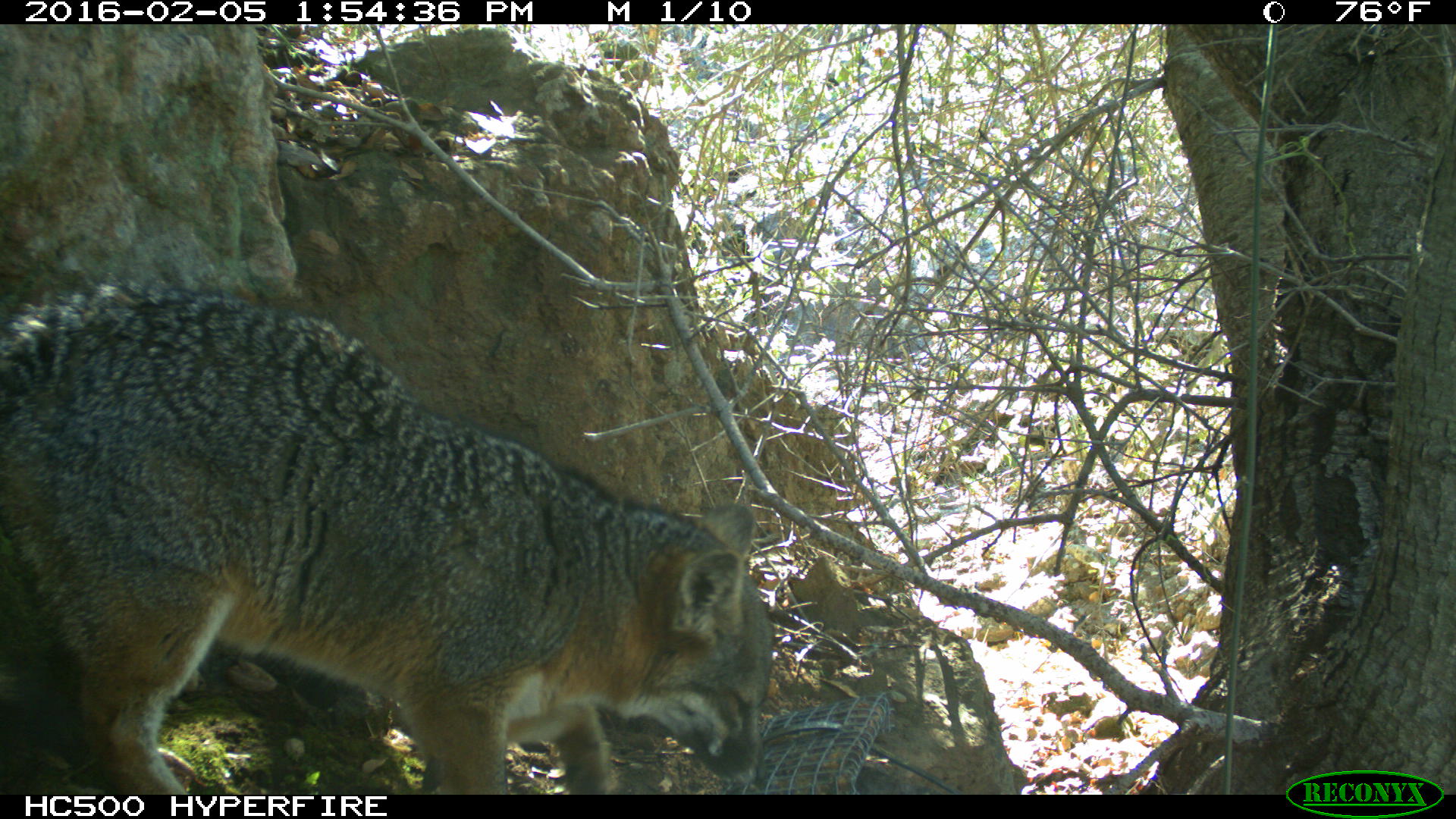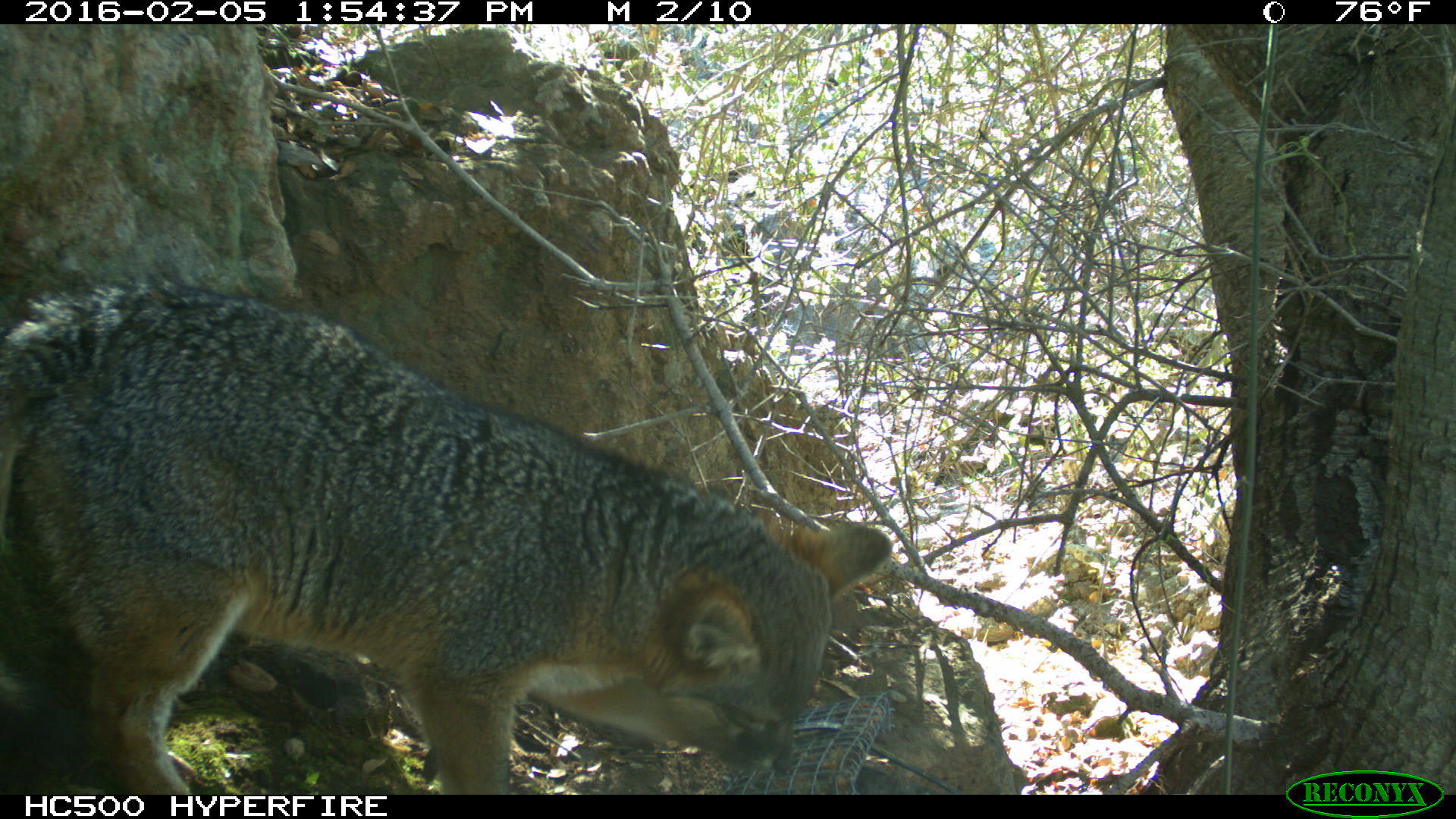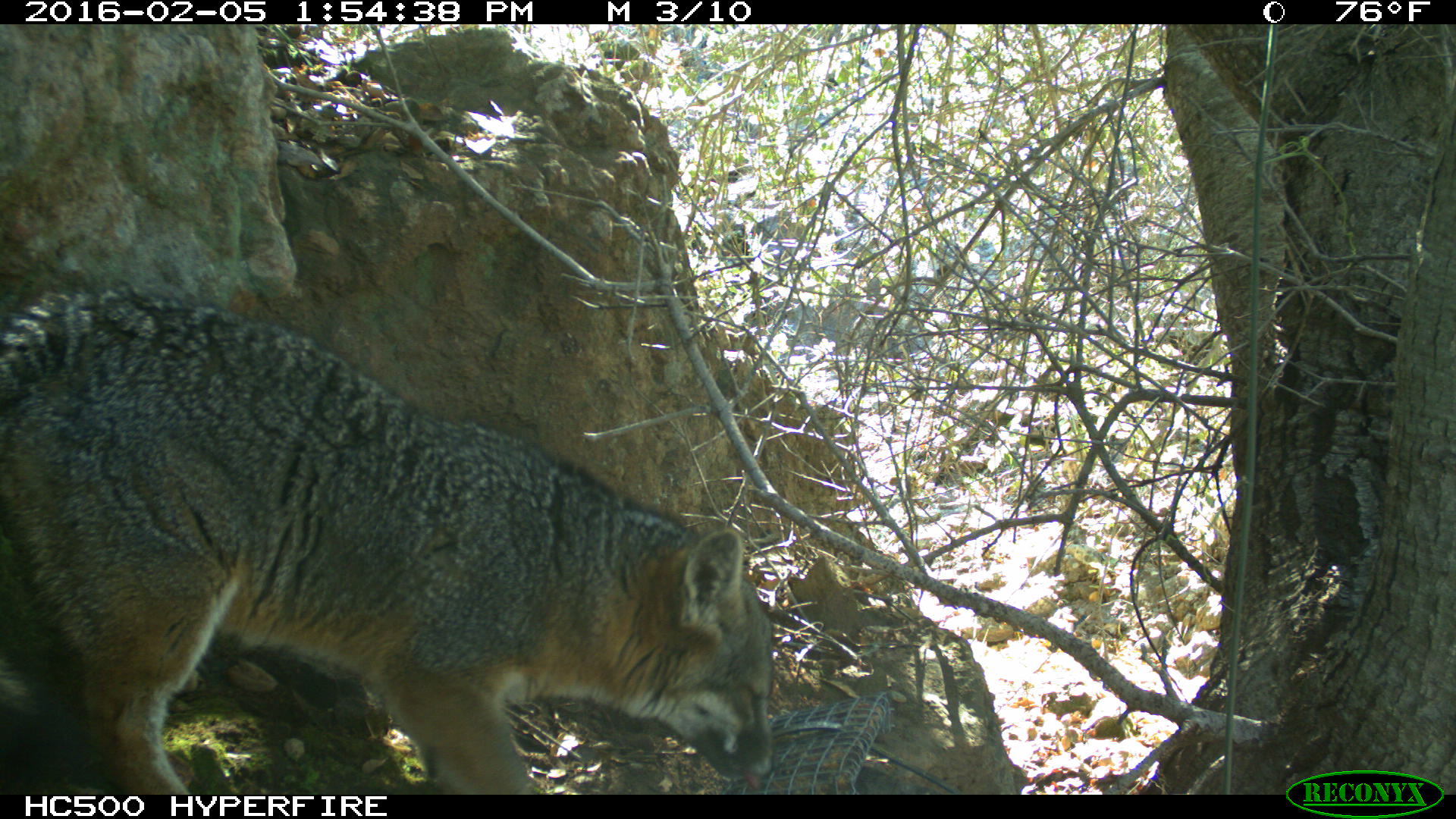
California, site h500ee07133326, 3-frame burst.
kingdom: Animalia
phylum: Chordata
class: Mammalia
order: Carnivora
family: Canidae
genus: Urocyon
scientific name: Urocyon littoralis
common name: island fox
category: fox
Fox (island fox) (Urocyon littoralis).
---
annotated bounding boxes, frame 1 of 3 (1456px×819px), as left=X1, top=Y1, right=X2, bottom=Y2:
fox: left=0, top=276, right=771, bottom=793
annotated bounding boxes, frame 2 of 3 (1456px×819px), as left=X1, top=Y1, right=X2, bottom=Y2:
fox: left=0, top=275, right=889, bottom=795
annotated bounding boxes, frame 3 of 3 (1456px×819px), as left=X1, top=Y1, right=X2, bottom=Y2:
fox: left=0, top=285, right=777, bottom=794